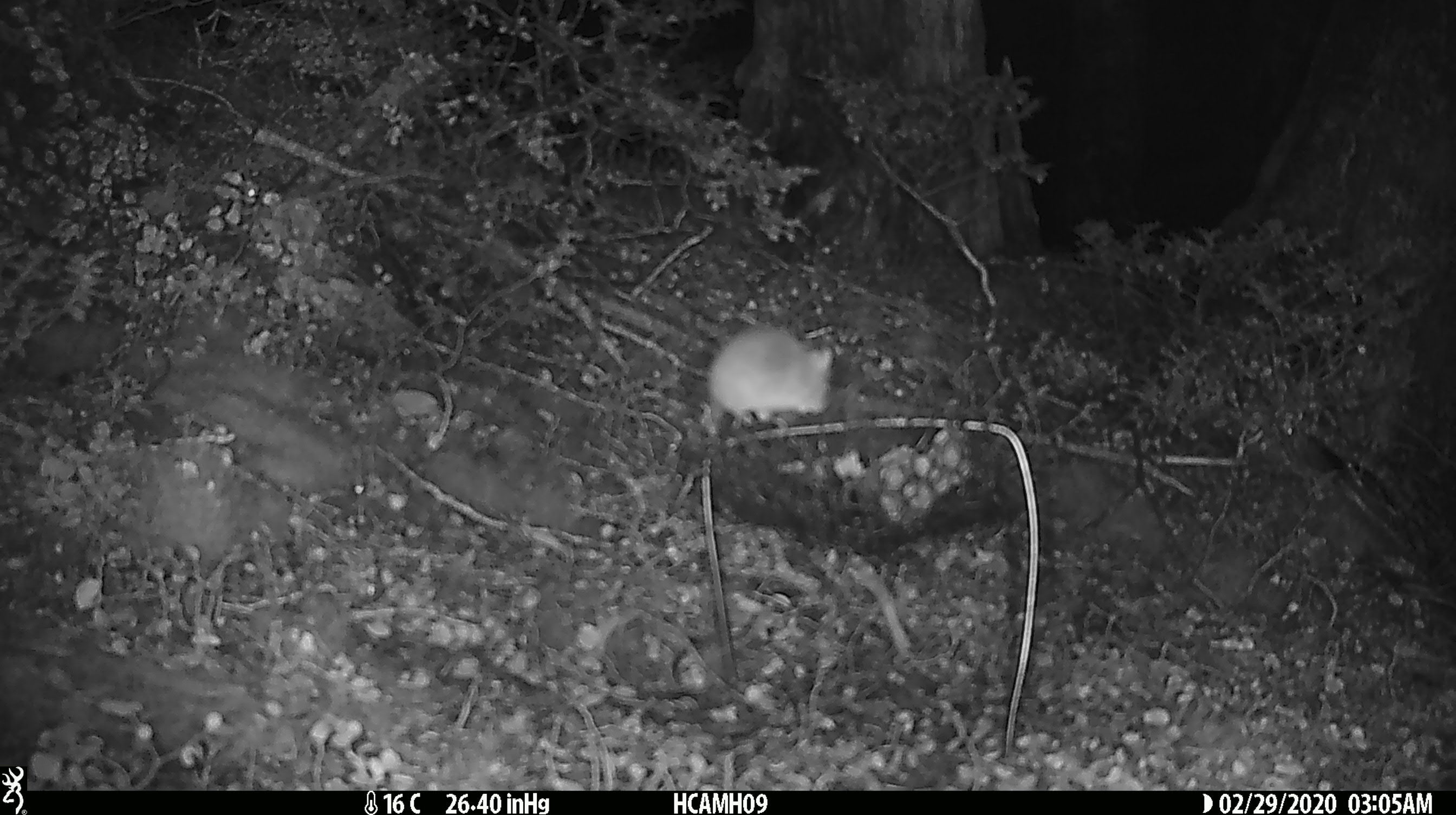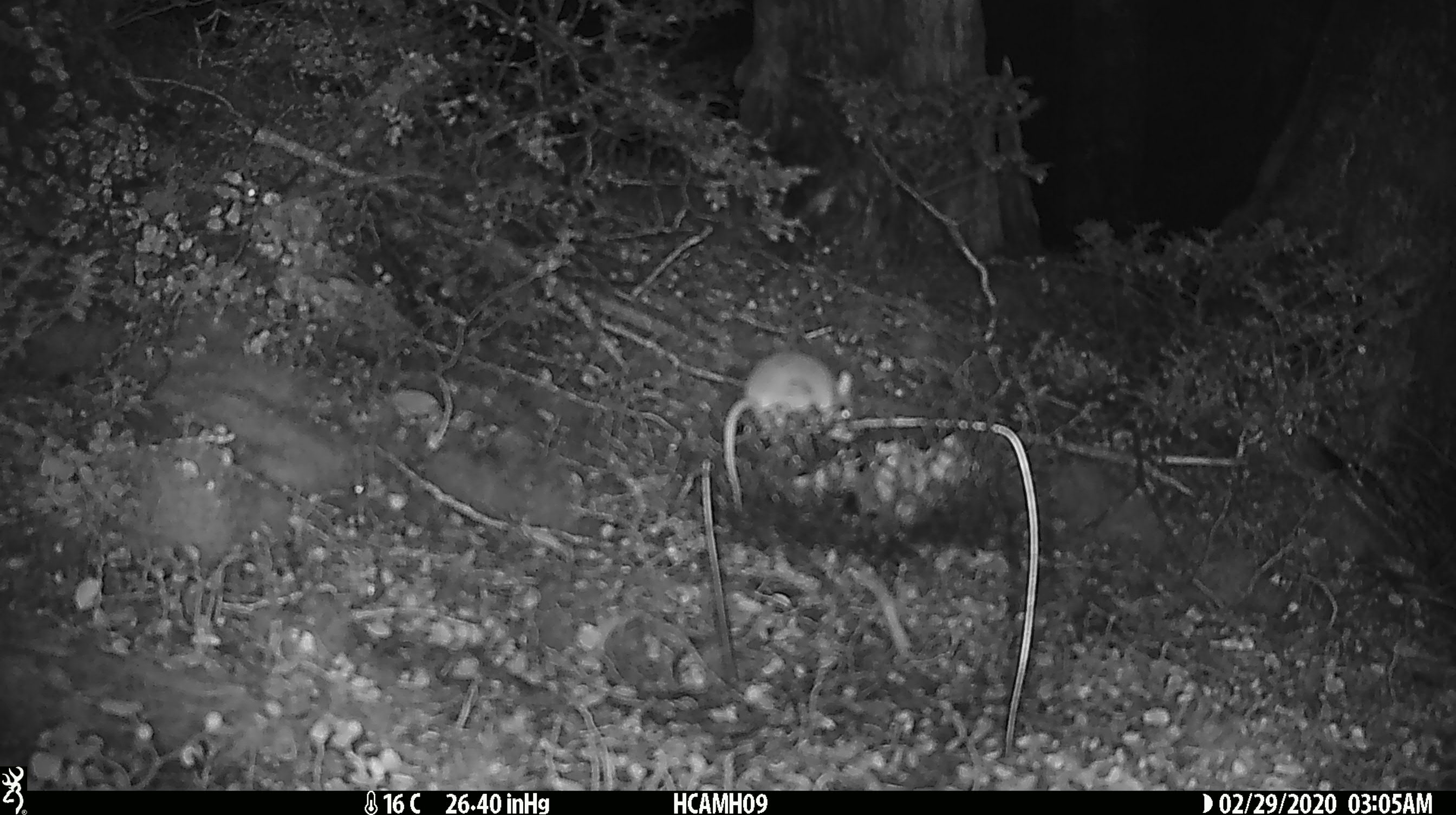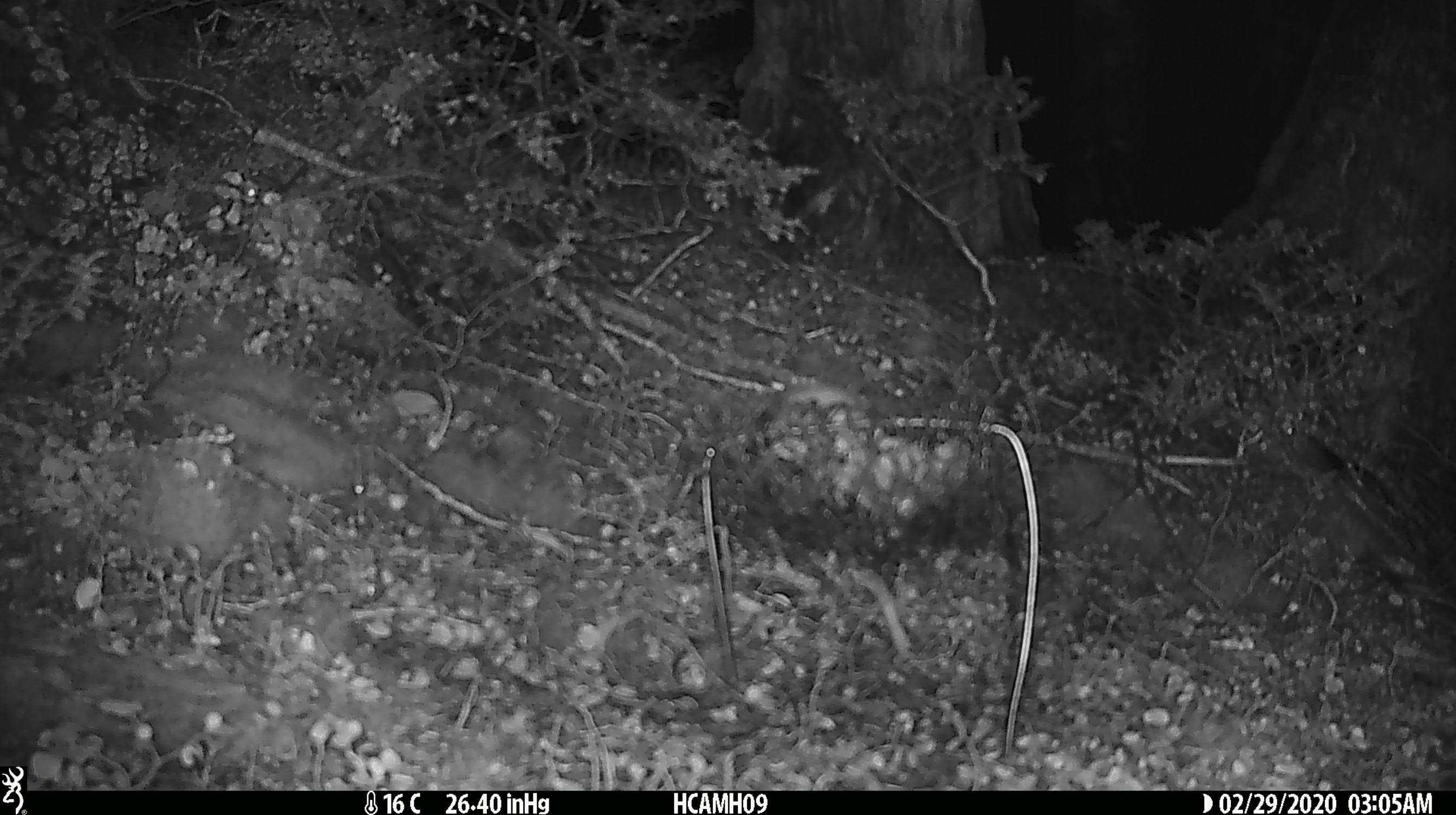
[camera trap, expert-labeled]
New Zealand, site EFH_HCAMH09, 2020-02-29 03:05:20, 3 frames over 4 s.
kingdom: Animalia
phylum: Chordata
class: Mammalia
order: Rodentia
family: Muridae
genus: Mus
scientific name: Mus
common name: mouse